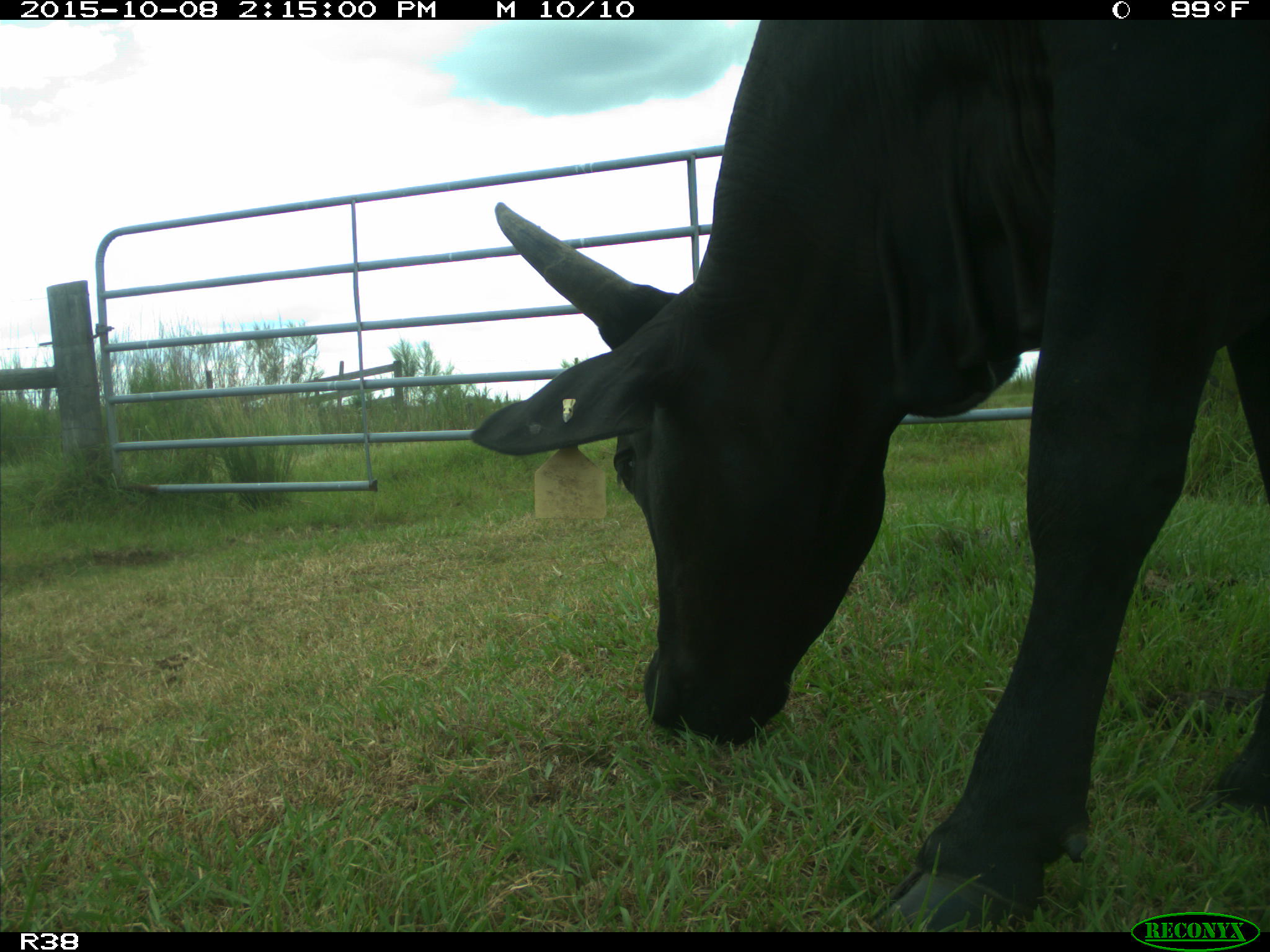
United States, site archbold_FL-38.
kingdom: Animalia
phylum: Chordata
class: Mammalia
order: Artiodactyla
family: Bovidae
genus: Bos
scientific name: Bos taurus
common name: domestic cow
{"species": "Bos taurus (domestic cow)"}